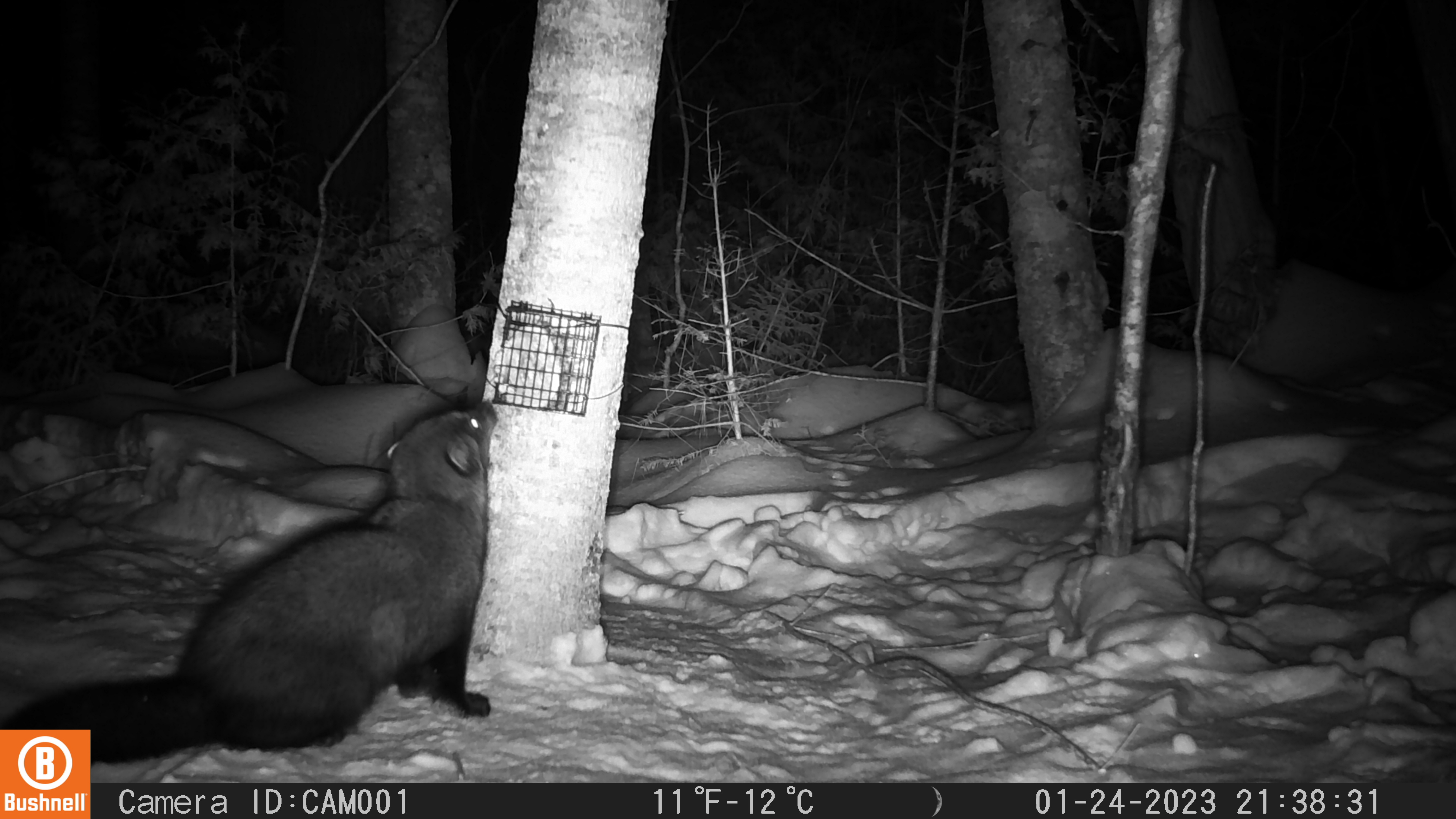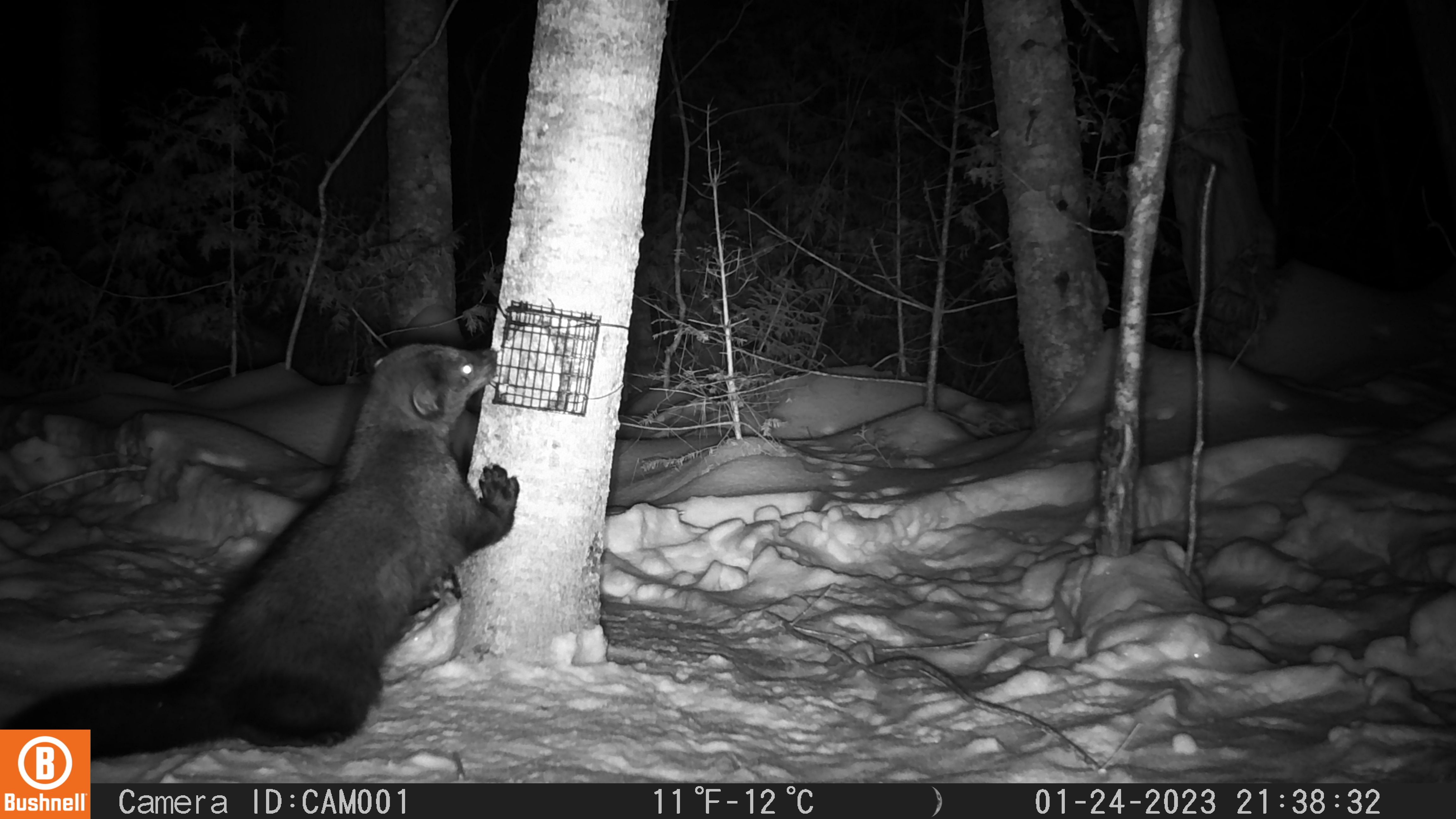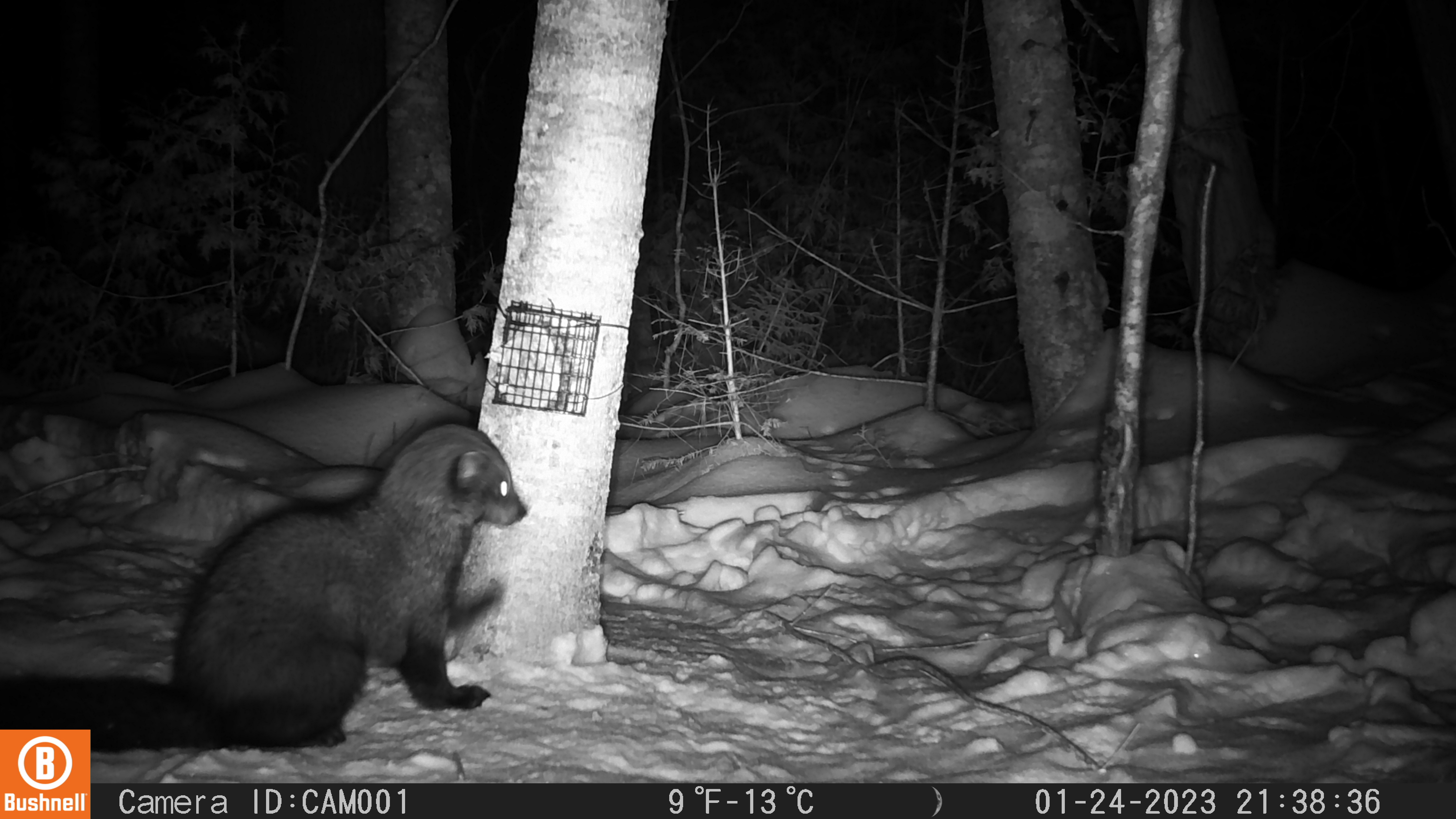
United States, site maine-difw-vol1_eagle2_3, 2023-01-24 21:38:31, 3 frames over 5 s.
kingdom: Animalia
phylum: Chordata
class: Mammalia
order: Carnivora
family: Mustelidae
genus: Pekania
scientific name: Pekania pennanti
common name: fisher